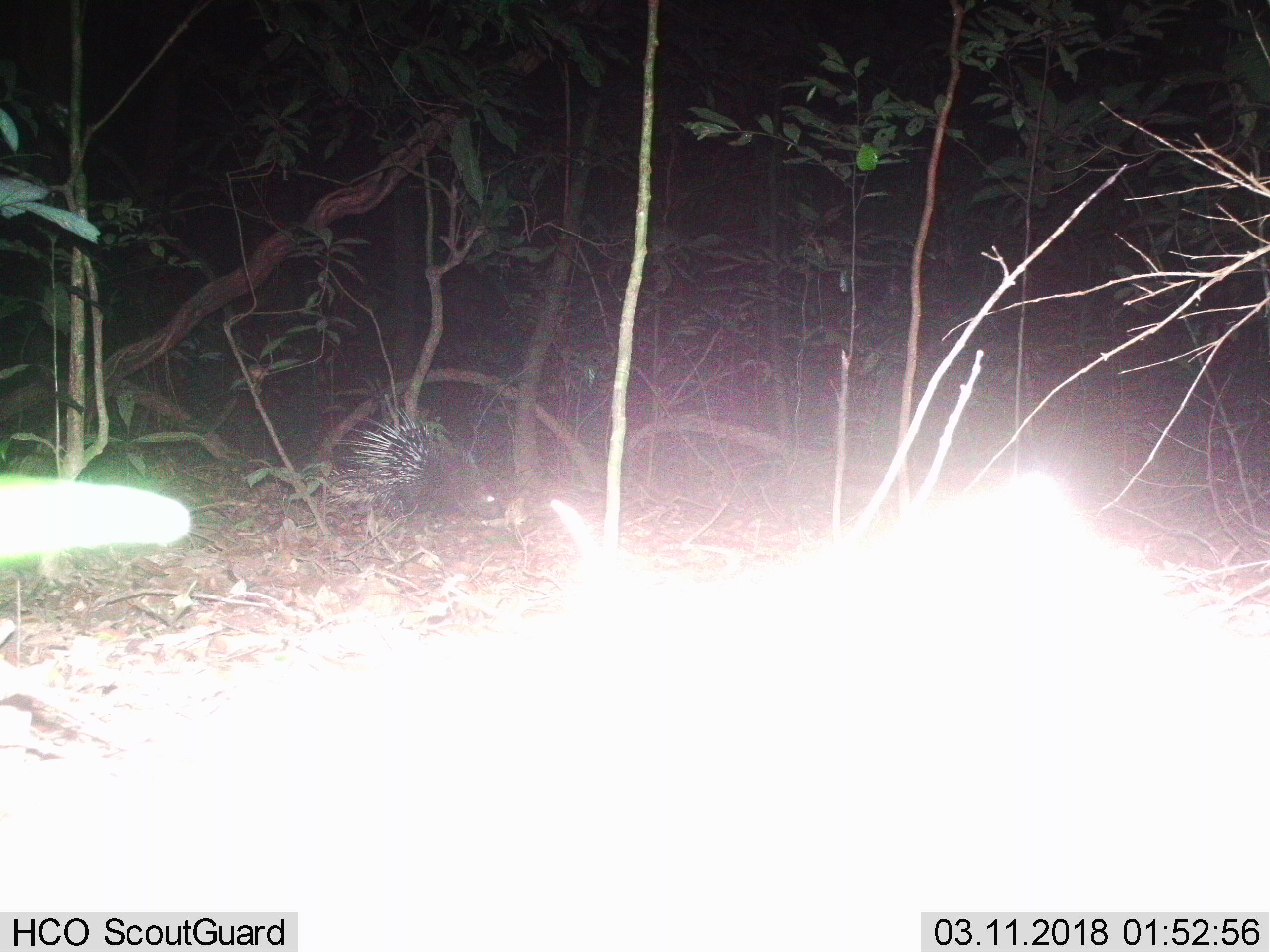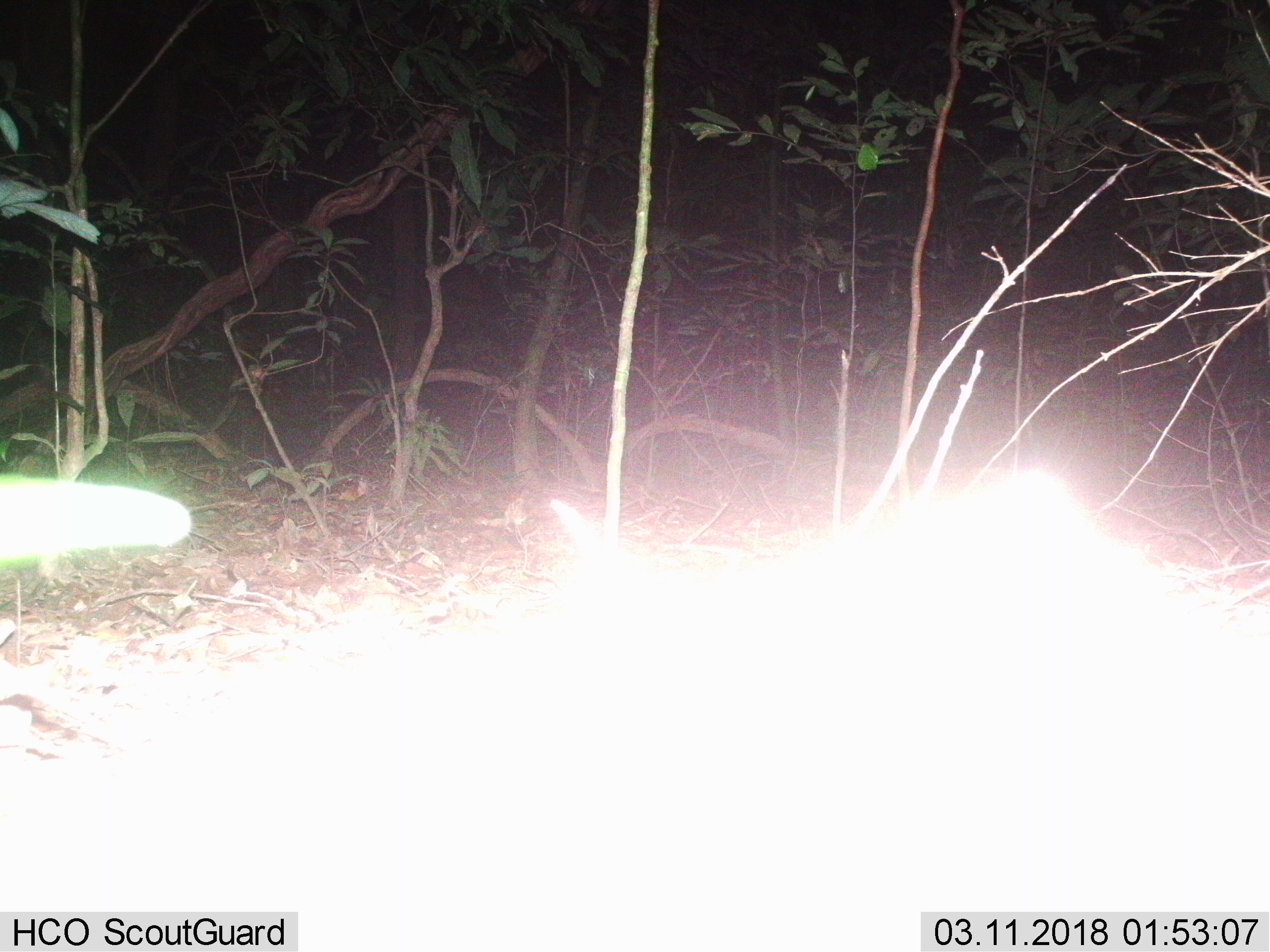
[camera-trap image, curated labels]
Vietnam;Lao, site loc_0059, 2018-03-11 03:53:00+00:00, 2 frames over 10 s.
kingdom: Animalia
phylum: Chordata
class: Mammalia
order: Rodentia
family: Hystricidae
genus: Hystrix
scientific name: Hystrix brachyura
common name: malayan porcupine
Malayan porcupine (Hystrix brachyura). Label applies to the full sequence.